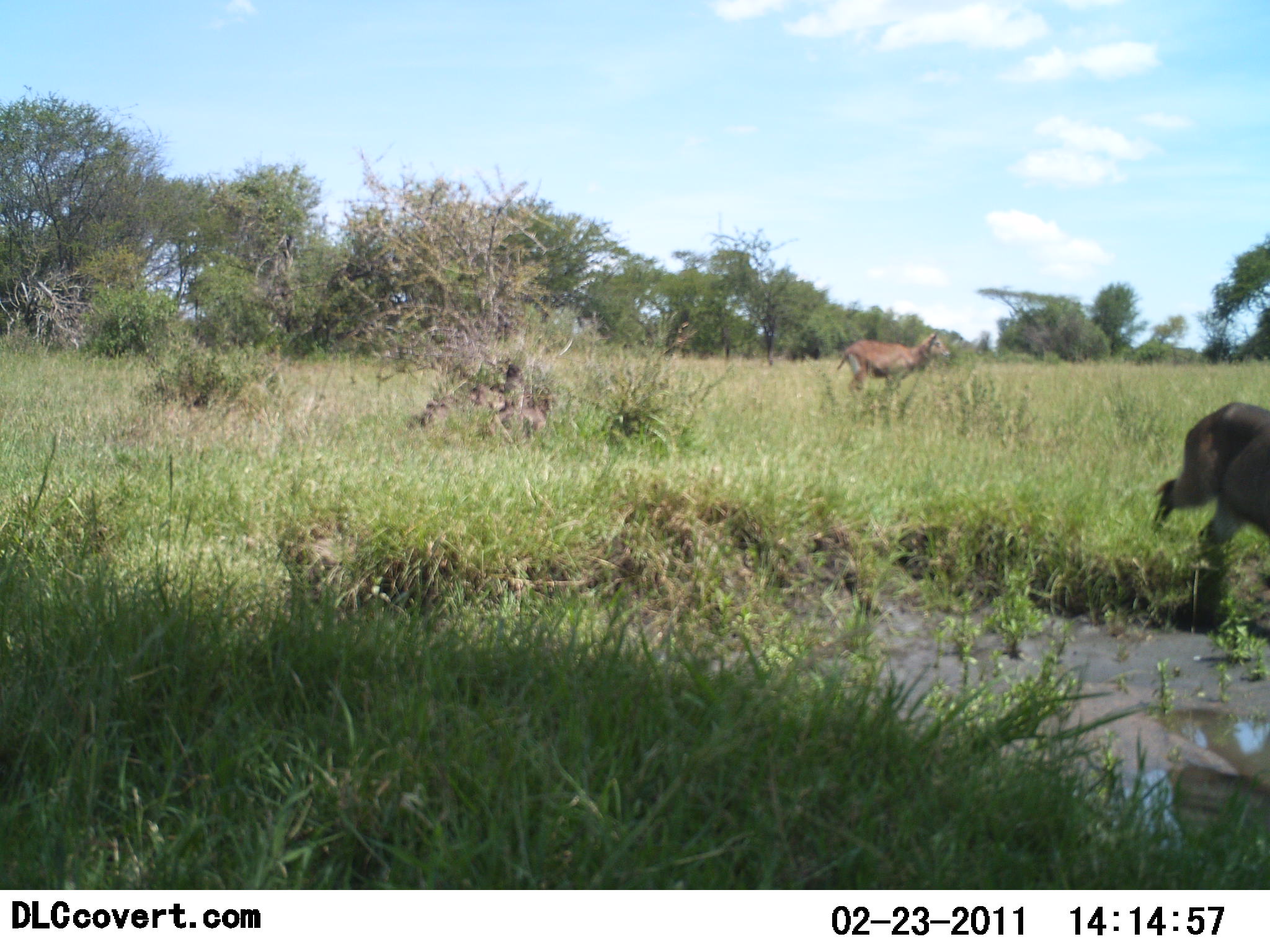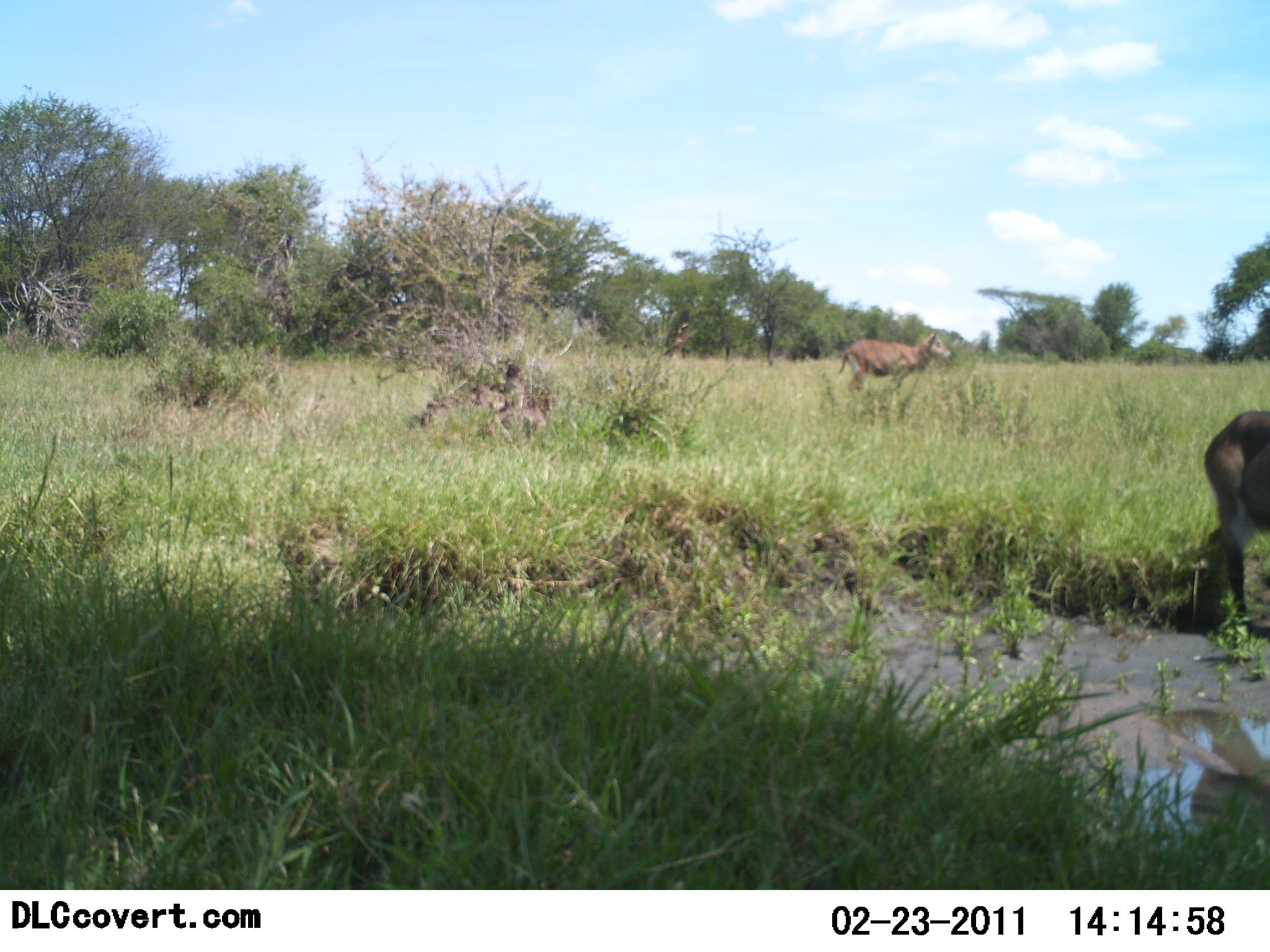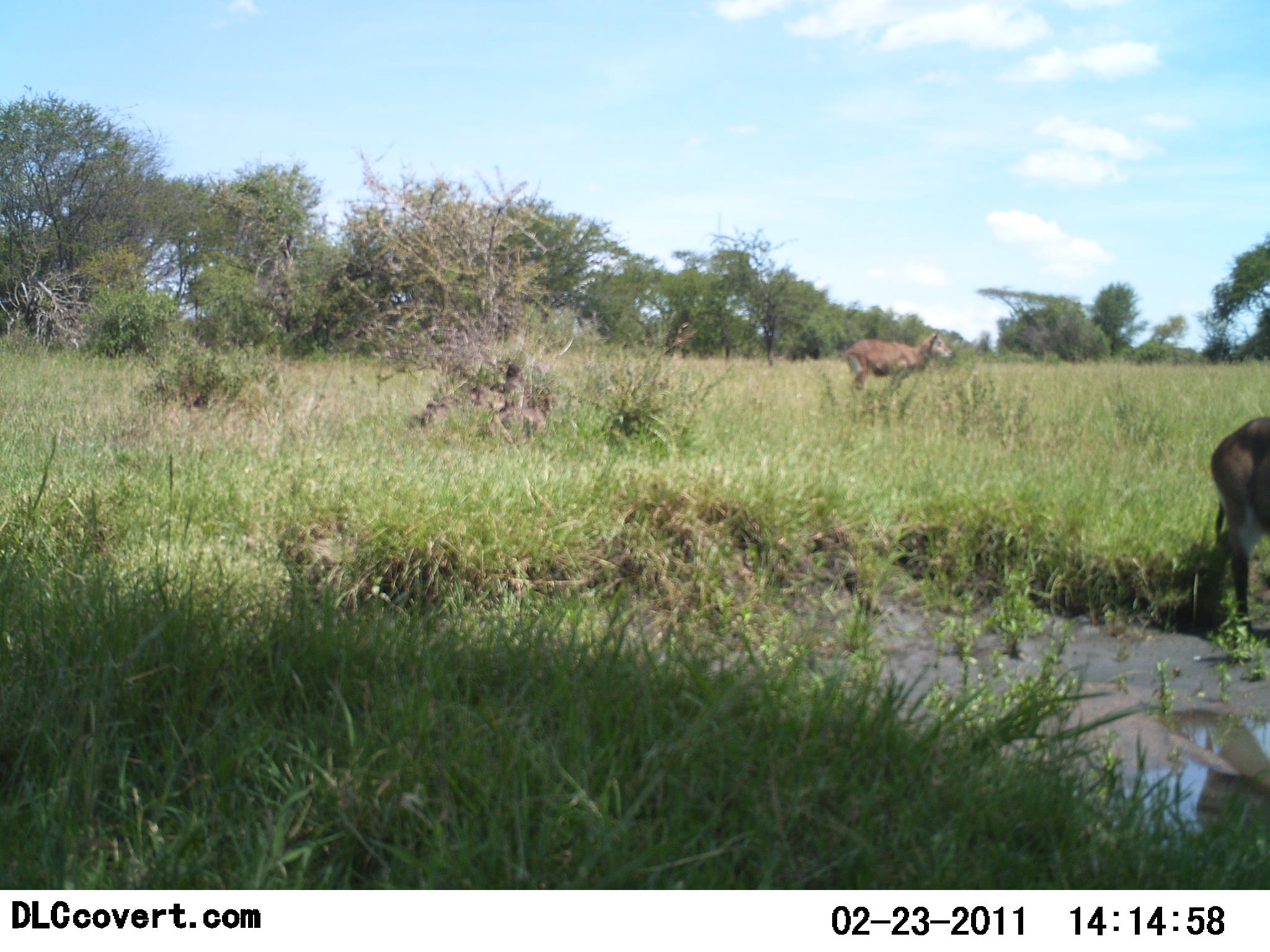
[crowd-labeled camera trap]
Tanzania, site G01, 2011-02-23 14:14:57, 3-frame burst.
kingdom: Animalia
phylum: Chordata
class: Mammalia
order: Artiodactyla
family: Bovidae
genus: Kobus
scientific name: Kobus ellipsiprymnus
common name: waterbuck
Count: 2.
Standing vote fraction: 50%.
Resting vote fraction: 0%.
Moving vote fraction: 67%.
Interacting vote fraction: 0%.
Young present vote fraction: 0%.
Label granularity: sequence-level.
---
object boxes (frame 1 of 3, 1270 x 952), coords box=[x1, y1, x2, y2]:
animal: box=[1152, 399, 1270, 564]; box=[836, 332, 952, 397]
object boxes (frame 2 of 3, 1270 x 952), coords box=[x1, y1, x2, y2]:
animal: box=[1202, 410, 1270, 620]; box=[837, 332, 952, 392]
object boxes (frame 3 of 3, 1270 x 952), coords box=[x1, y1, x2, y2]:
animal: box=[1207, 415, 1270, 624]; box=[845, 332, 956, 397]